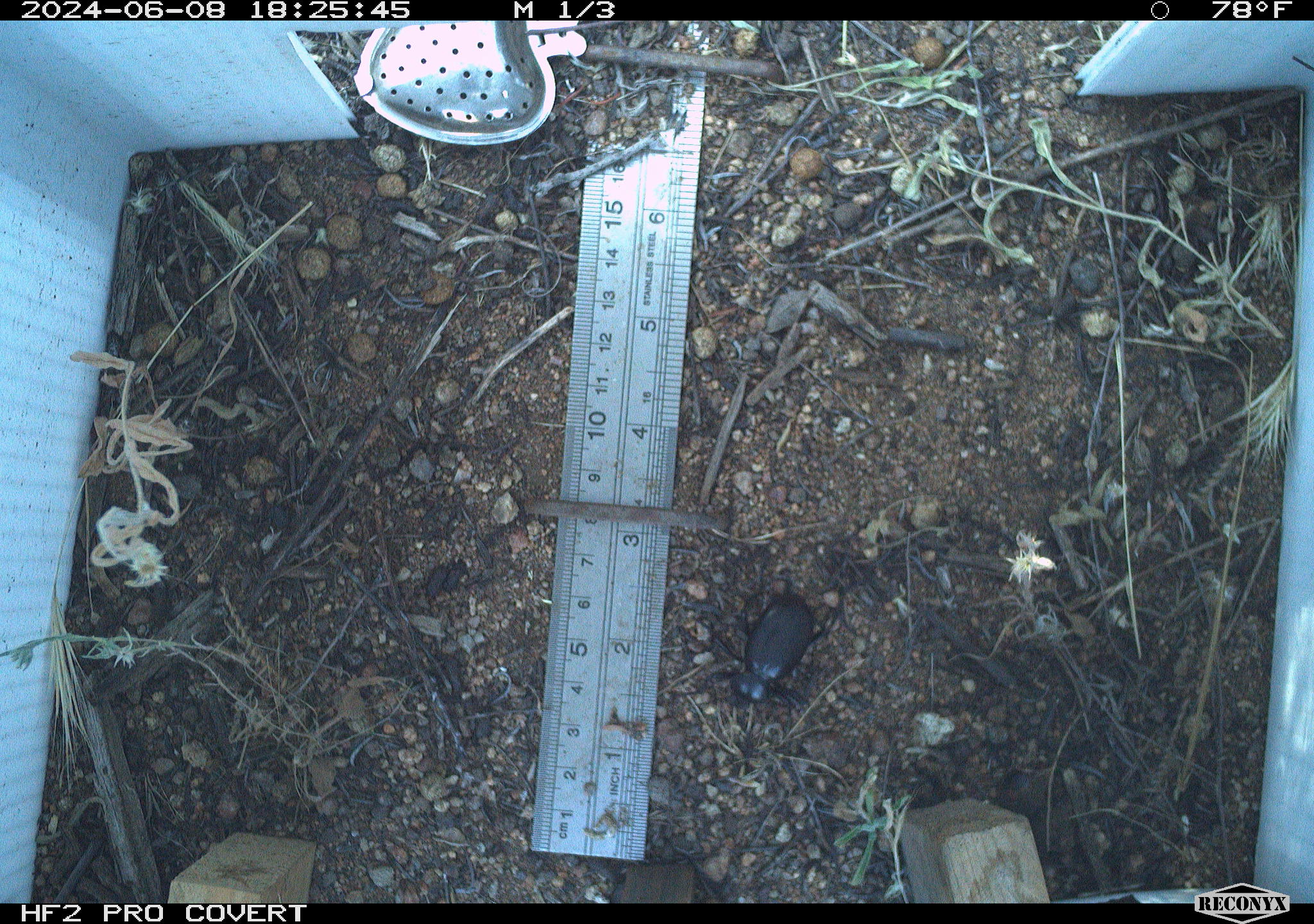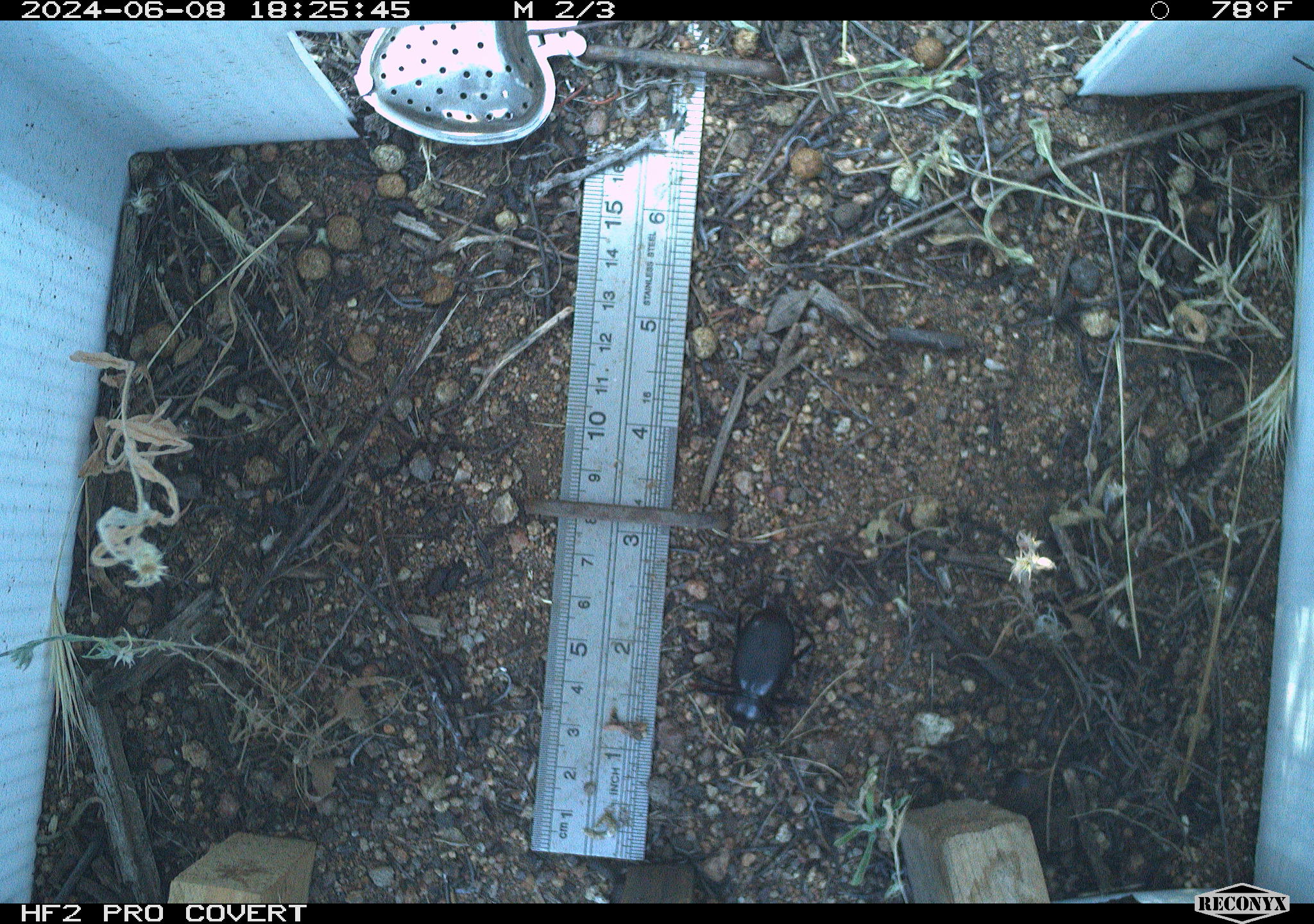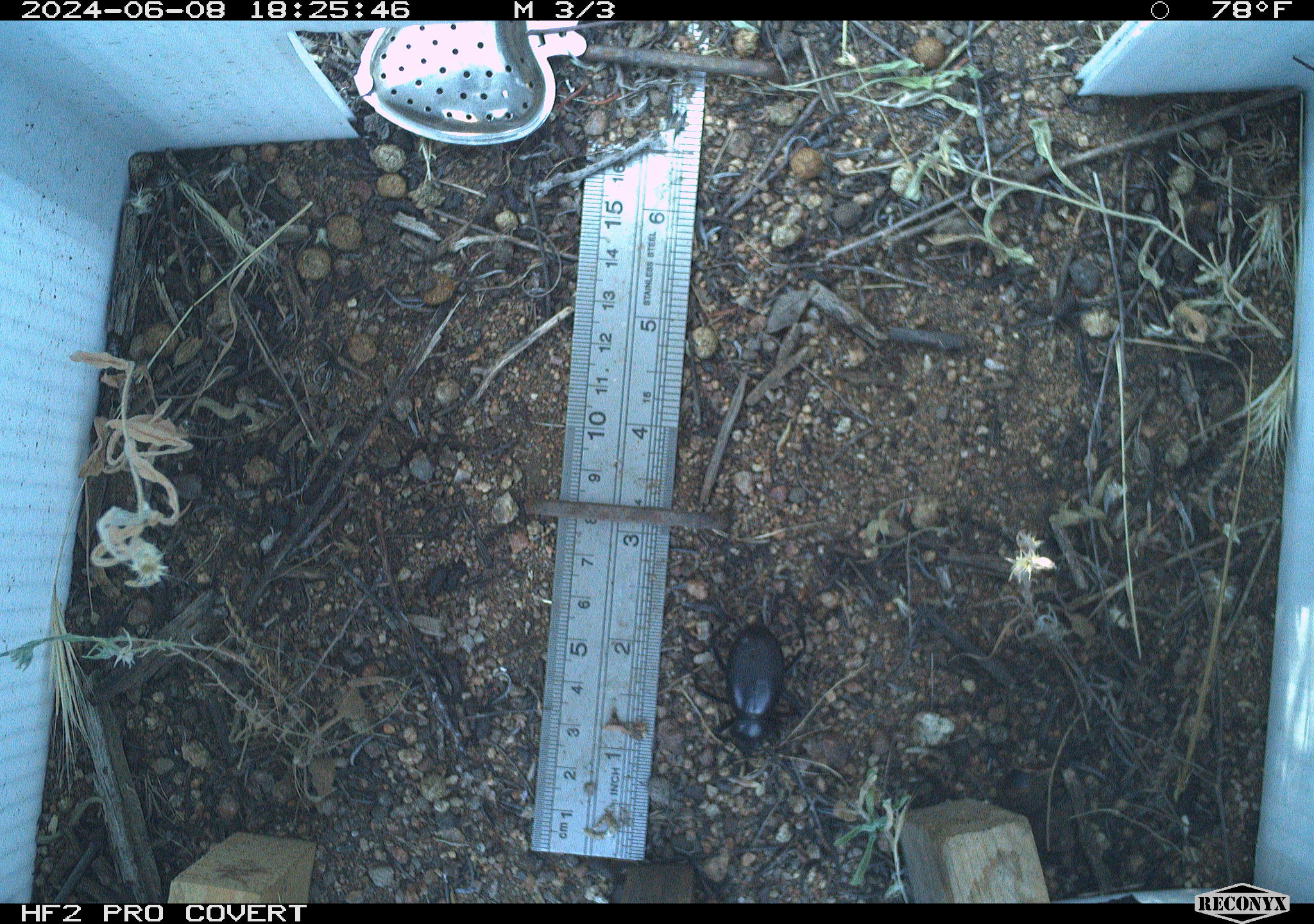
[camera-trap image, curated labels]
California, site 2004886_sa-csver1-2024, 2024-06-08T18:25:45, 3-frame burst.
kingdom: Animalia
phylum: Arthropoda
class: Insecta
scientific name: Insecta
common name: insect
Insect (Insecta).